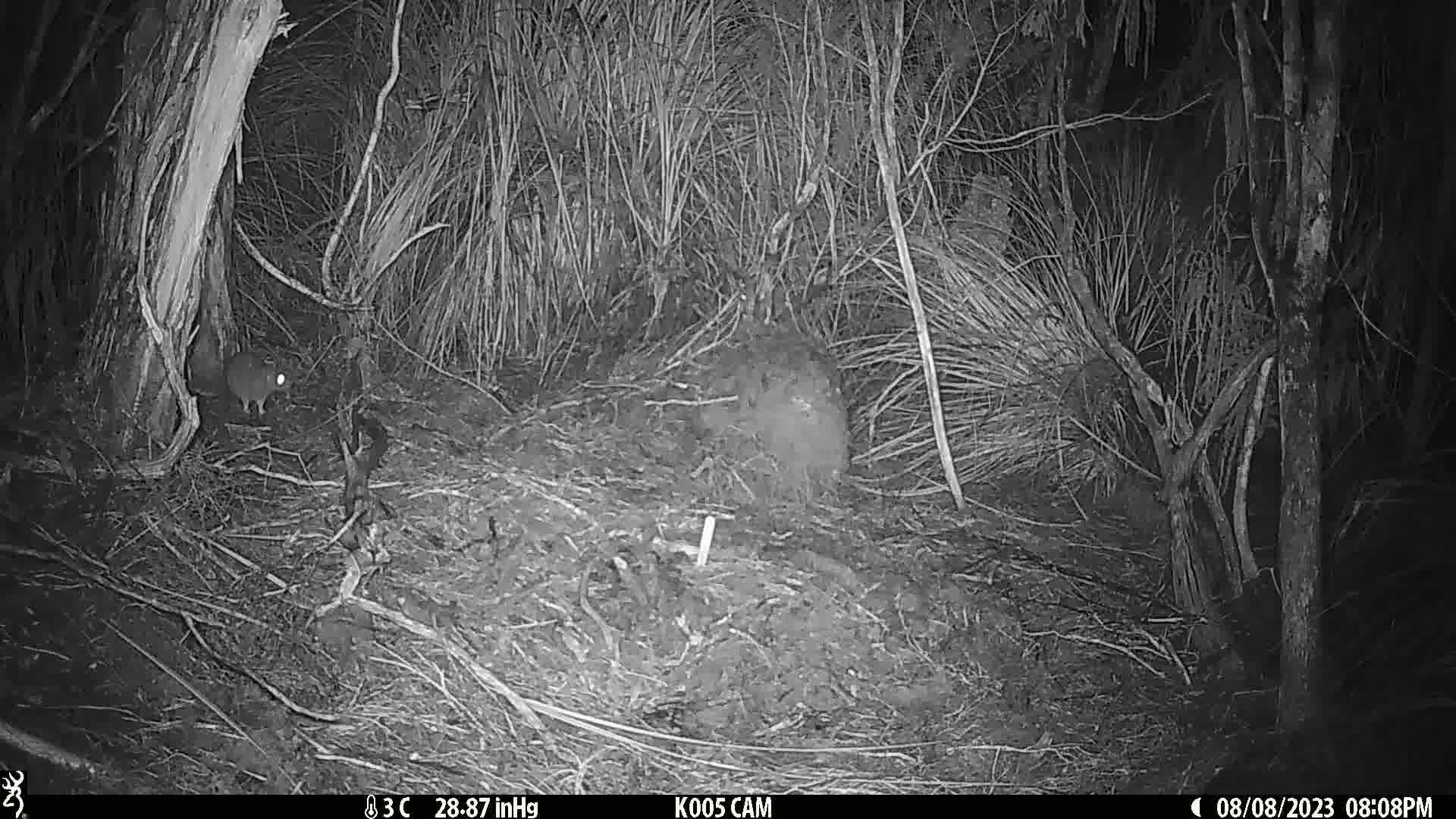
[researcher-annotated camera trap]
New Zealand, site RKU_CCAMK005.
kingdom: Animalia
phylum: Chordata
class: Mammalia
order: Rodentia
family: Muridae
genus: Rattus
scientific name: Rattus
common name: rat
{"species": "rat (Rattus)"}